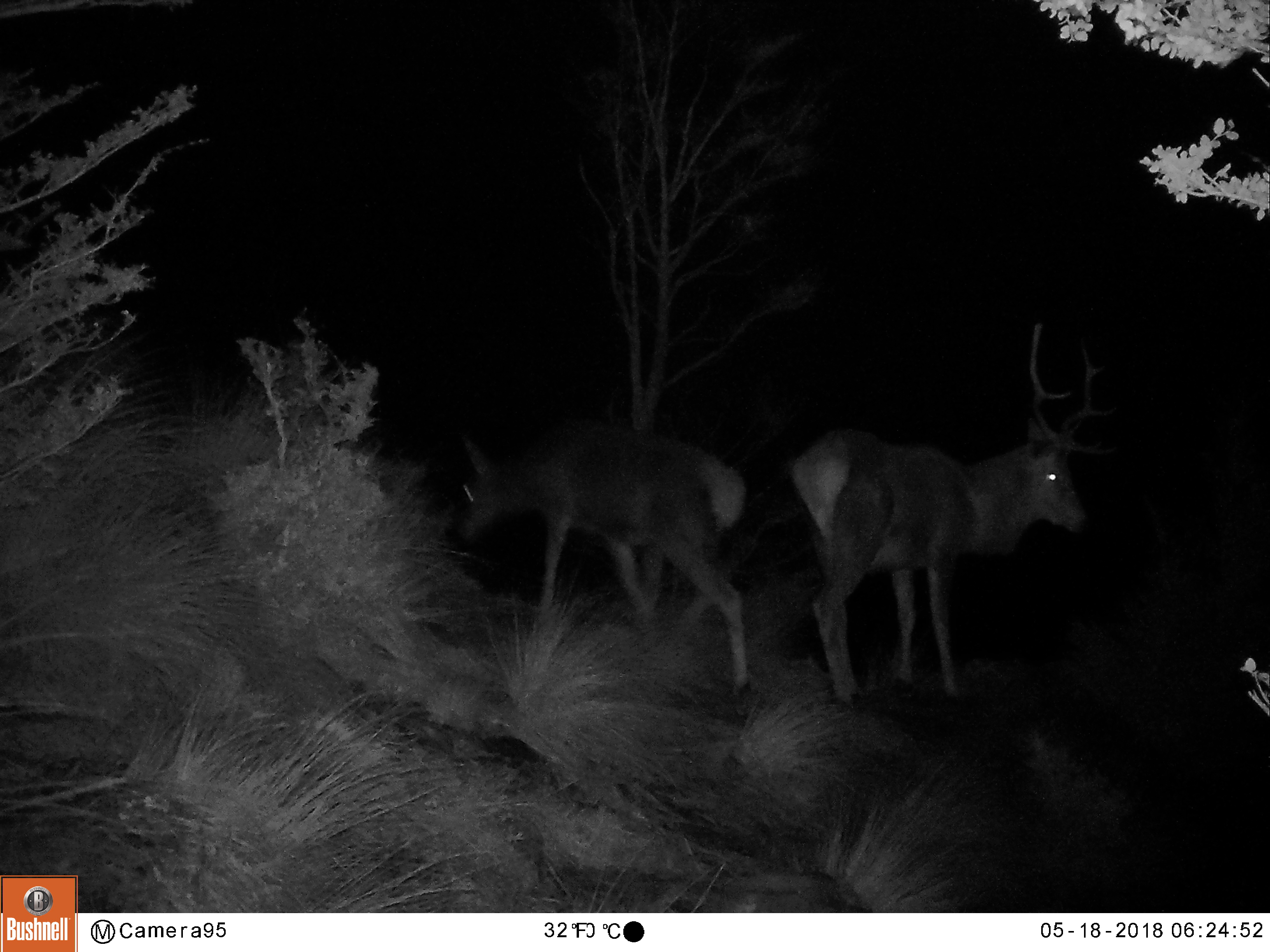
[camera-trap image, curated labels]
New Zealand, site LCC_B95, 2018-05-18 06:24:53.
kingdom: Animalia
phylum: Chordata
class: Mammalia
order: Artiodactyla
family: Cervidae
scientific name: Cervidae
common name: deer